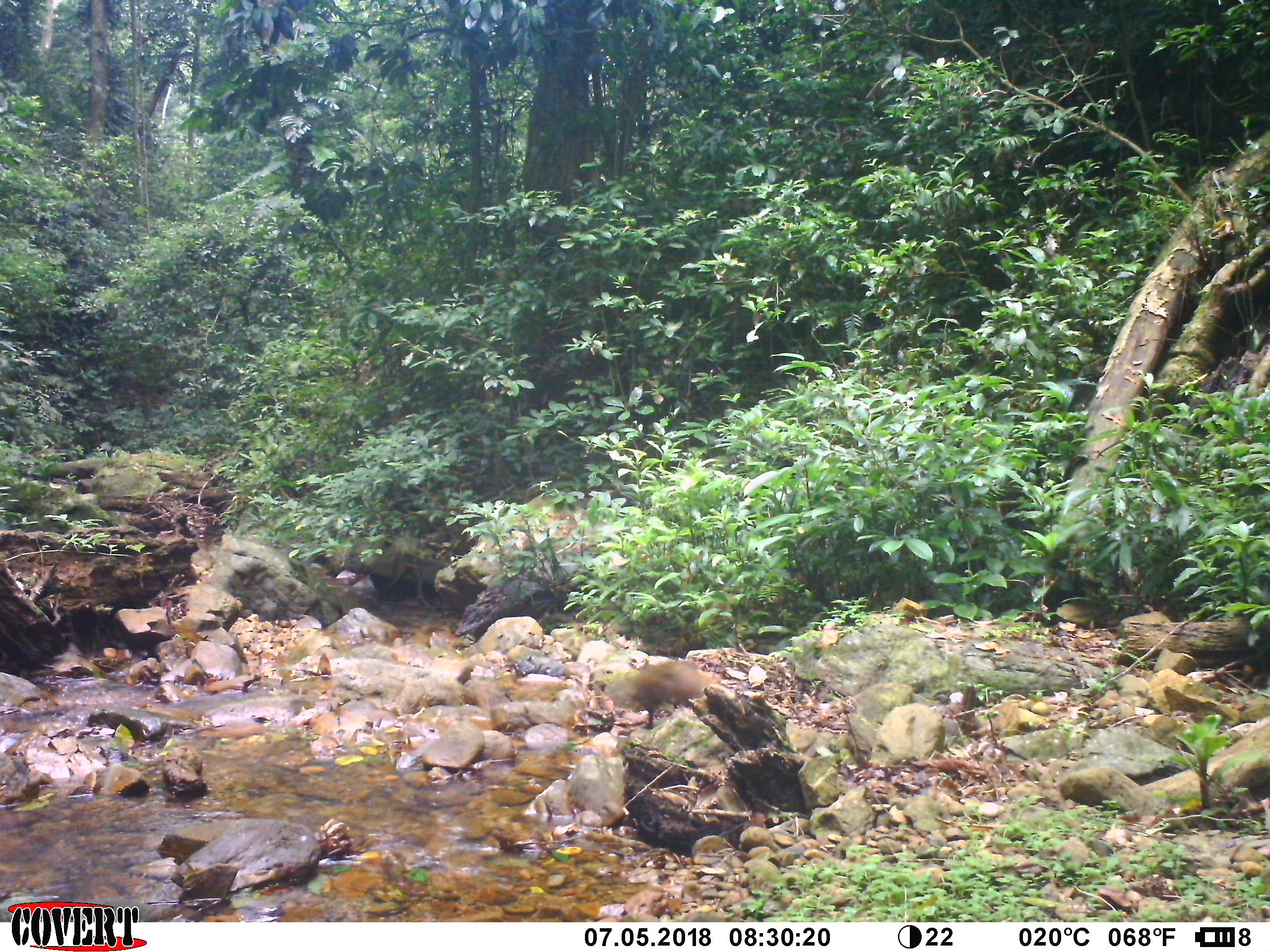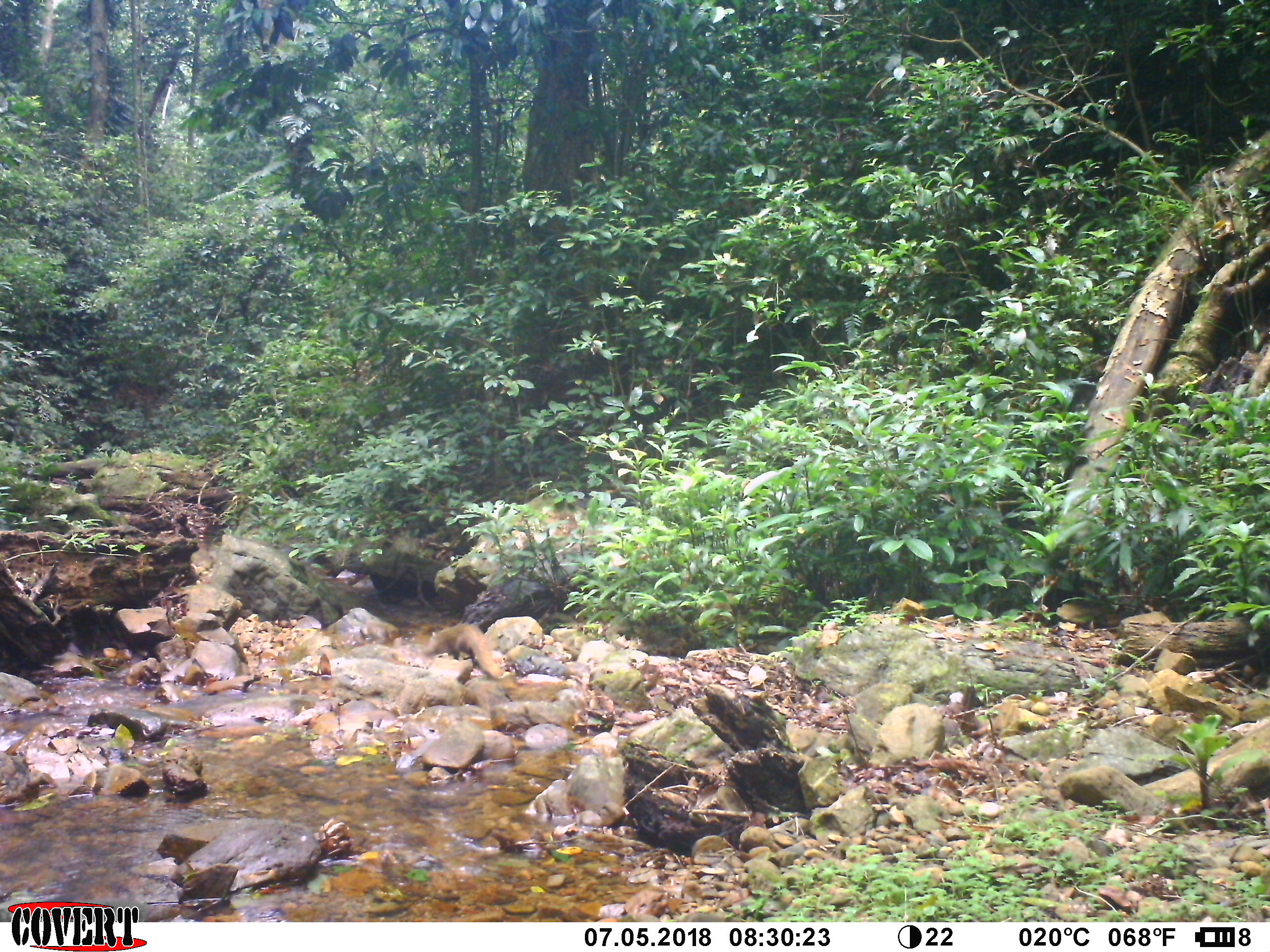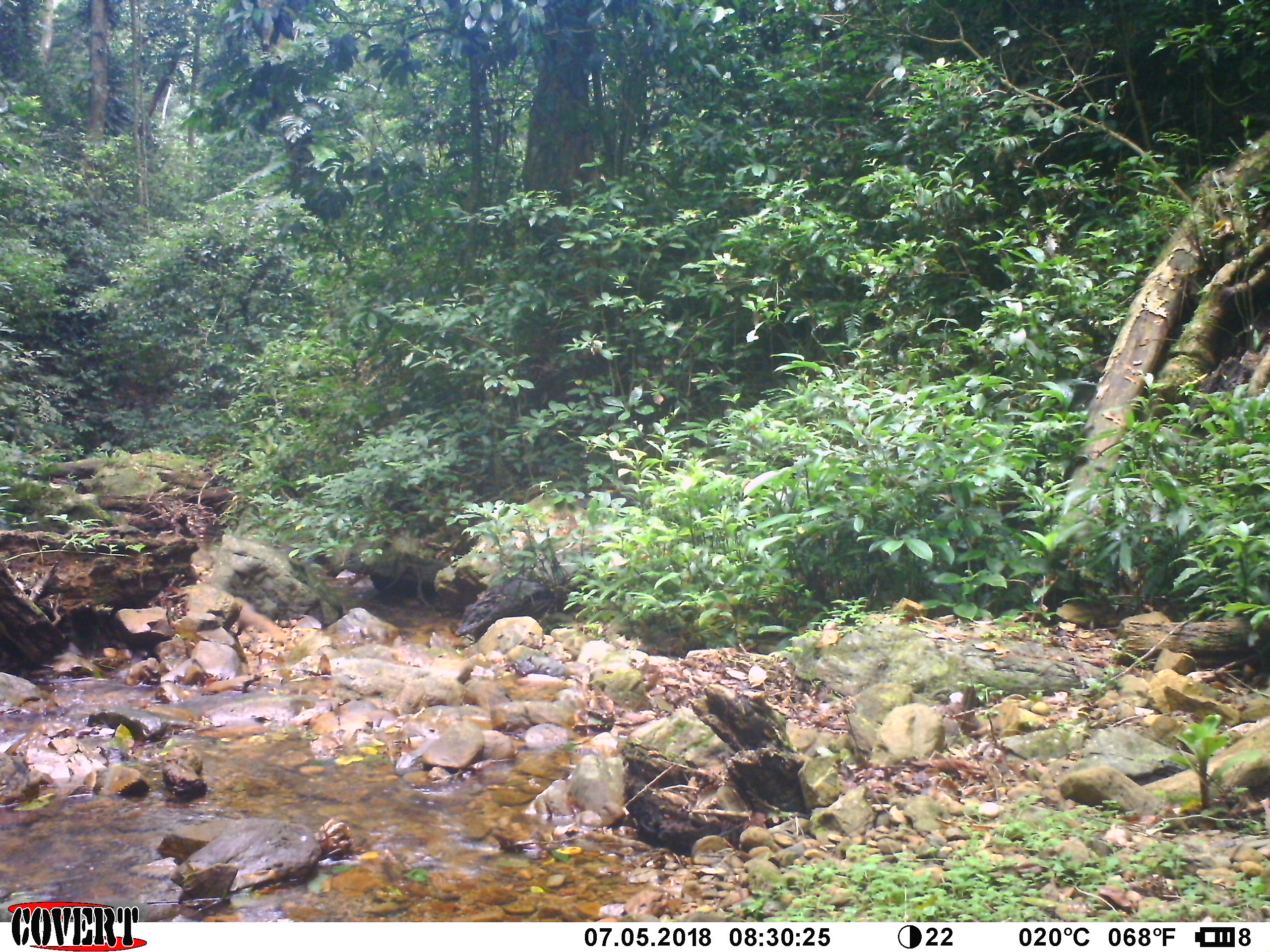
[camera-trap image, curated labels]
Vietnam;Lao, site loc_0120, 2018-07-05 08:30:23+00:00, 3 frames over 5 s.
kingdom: Animalia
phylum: Chordata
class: Mammalia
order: Carnivora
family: Herpestidae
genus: Urva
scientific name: Urva urva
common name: crab-eating mongoose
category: crab eating mongoose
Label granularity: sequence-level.